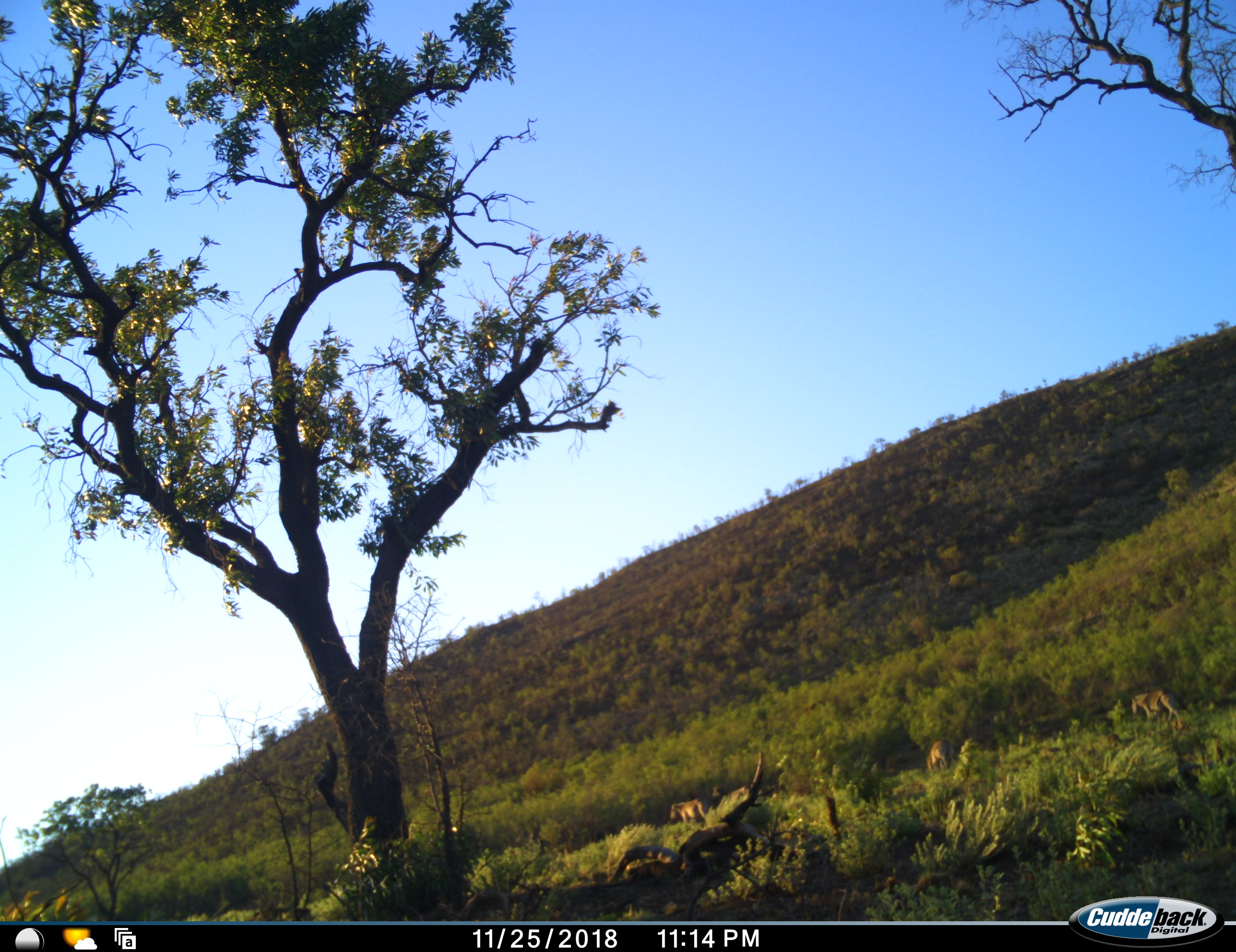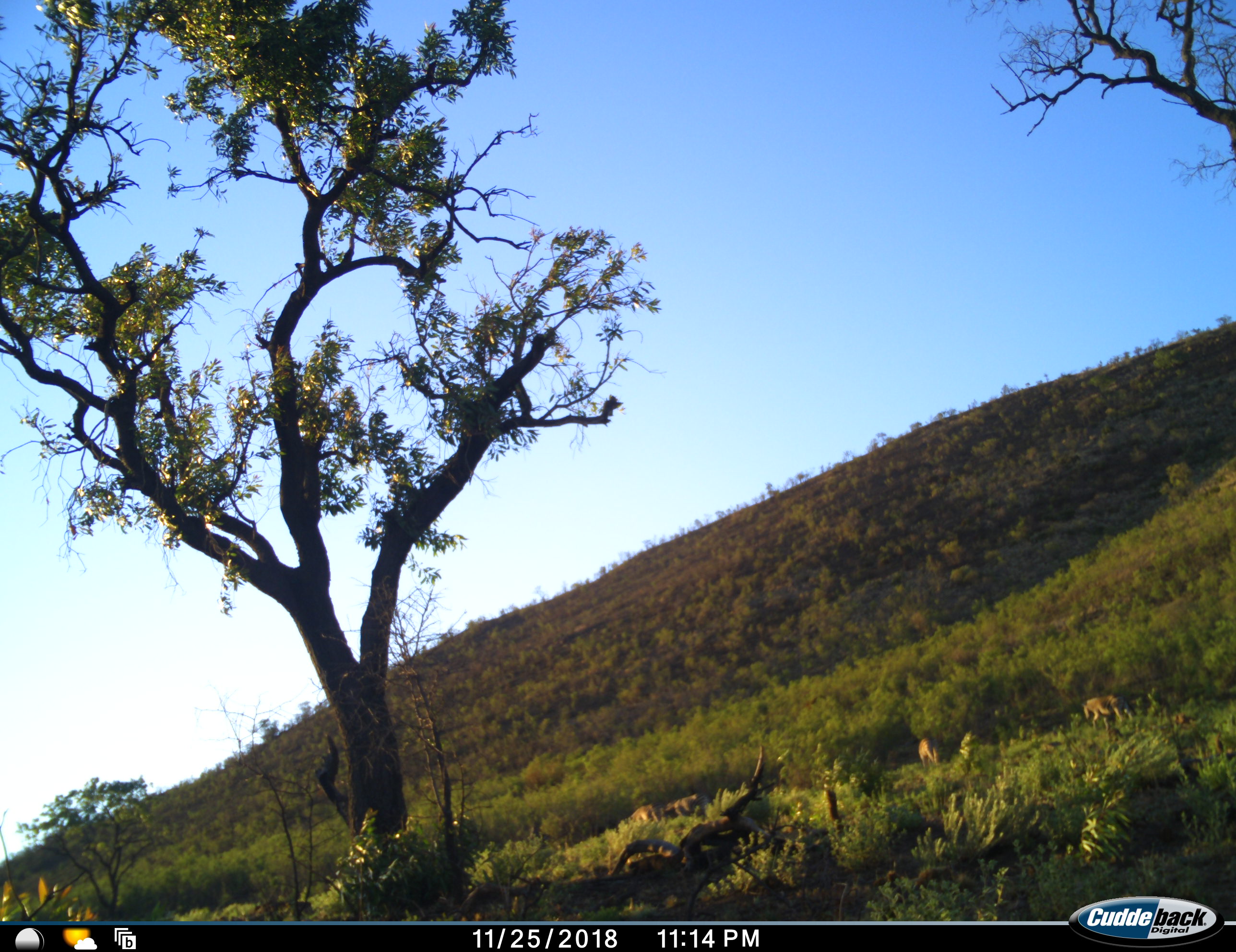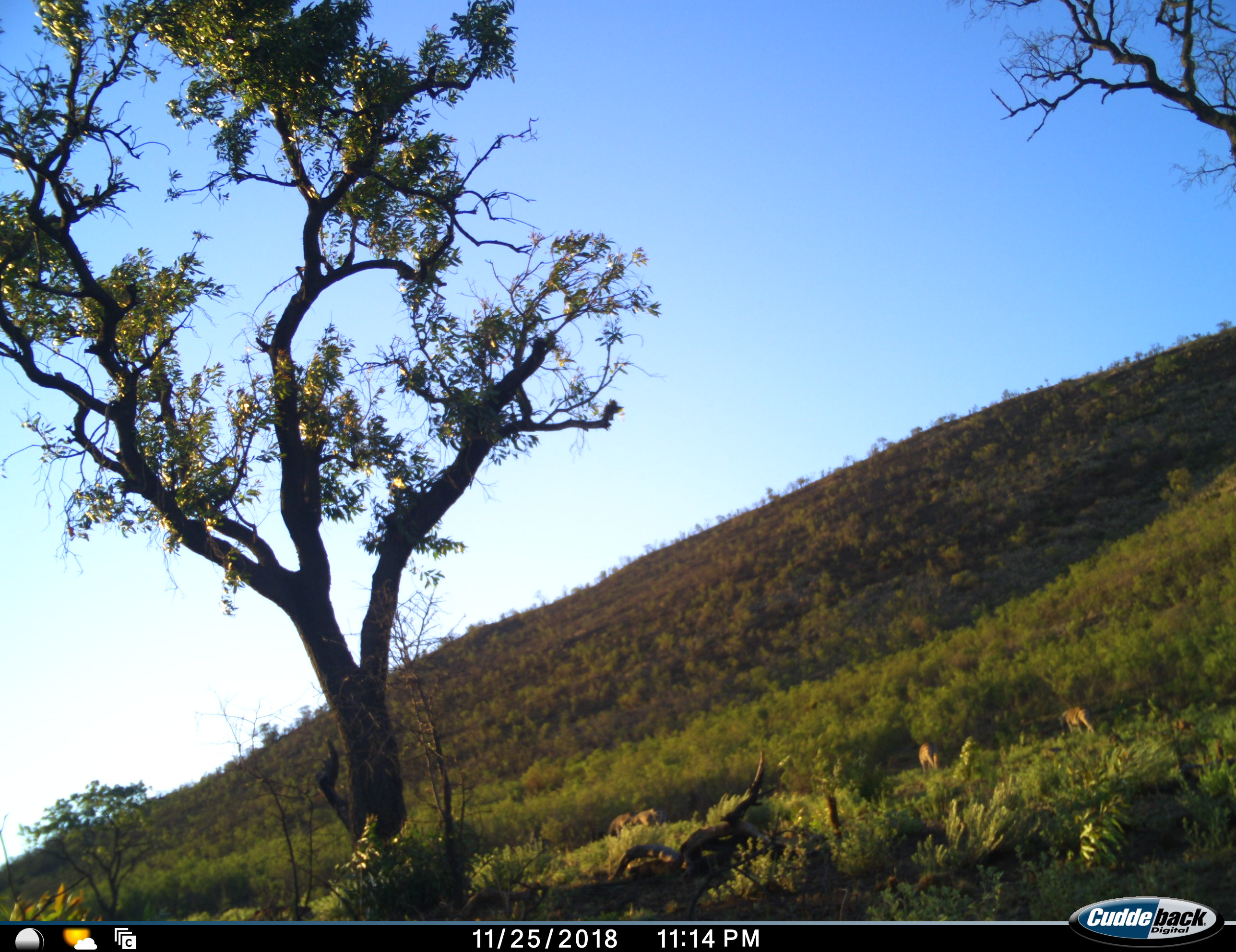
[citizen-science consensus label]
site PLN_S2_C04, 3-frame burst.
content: unidentified animal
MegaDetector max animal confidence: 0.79